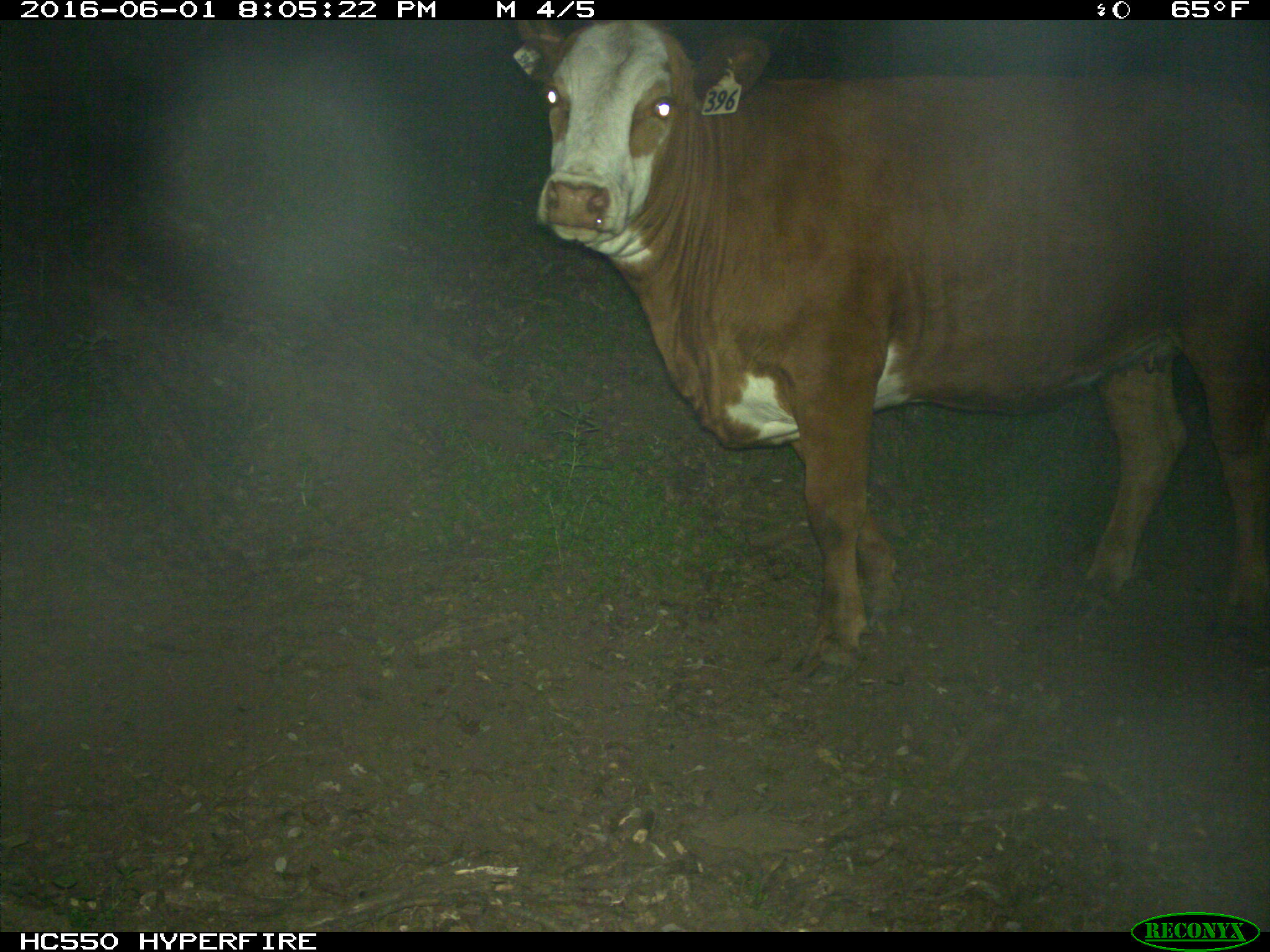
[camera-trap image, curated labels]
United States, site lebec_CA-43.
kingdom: Animalia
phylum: Chordata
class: Mammalia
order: Artiodactyla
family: Bovidae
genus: Bos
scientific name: Bos taurus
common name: domestic cow